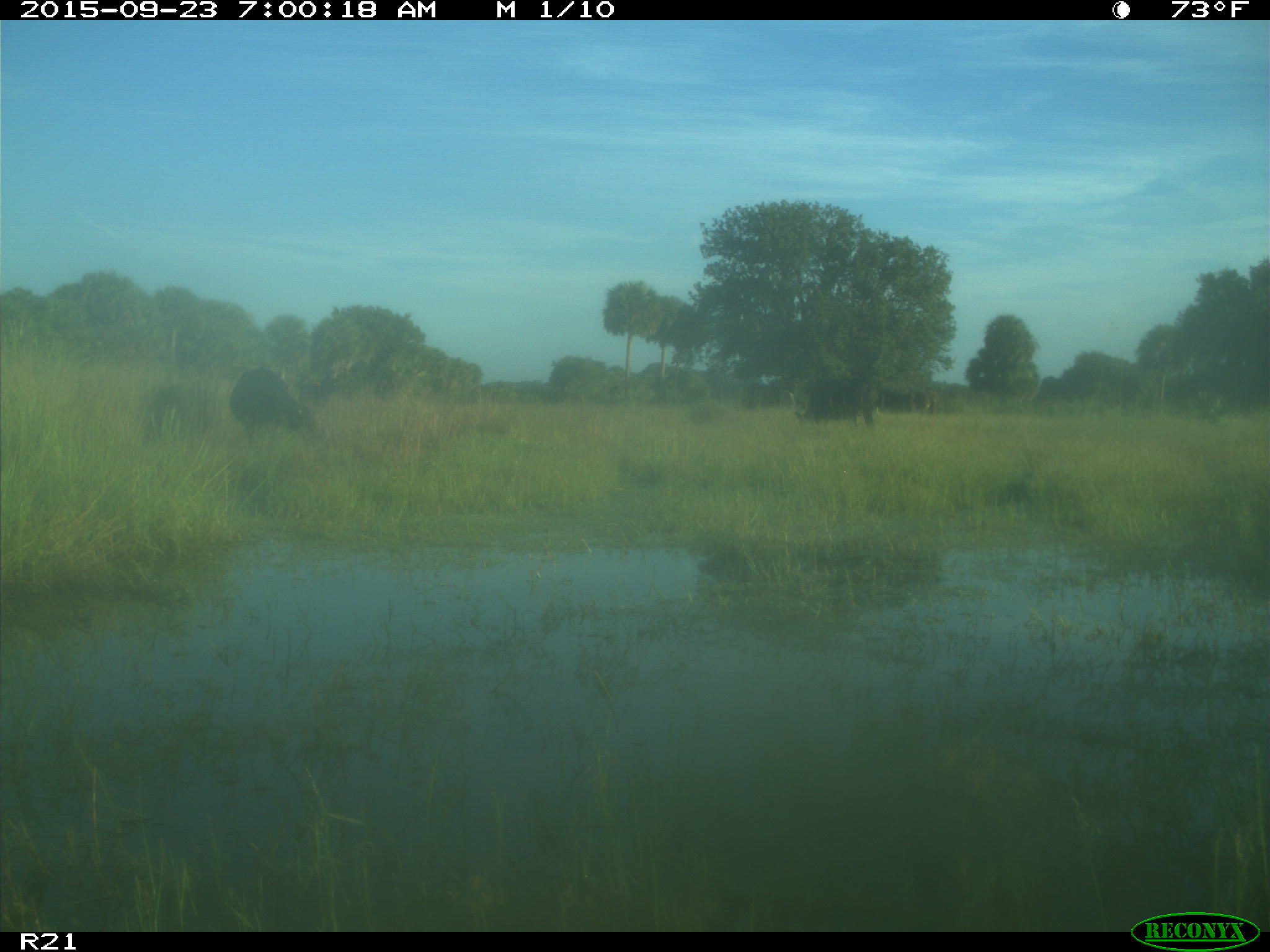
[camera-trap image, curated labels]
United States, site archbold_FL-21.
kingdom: Animalia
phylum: Chordata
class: Mammalia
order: Artiodactyla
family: Bovidae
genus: Bos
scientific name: Bos taurus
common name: domestic cow